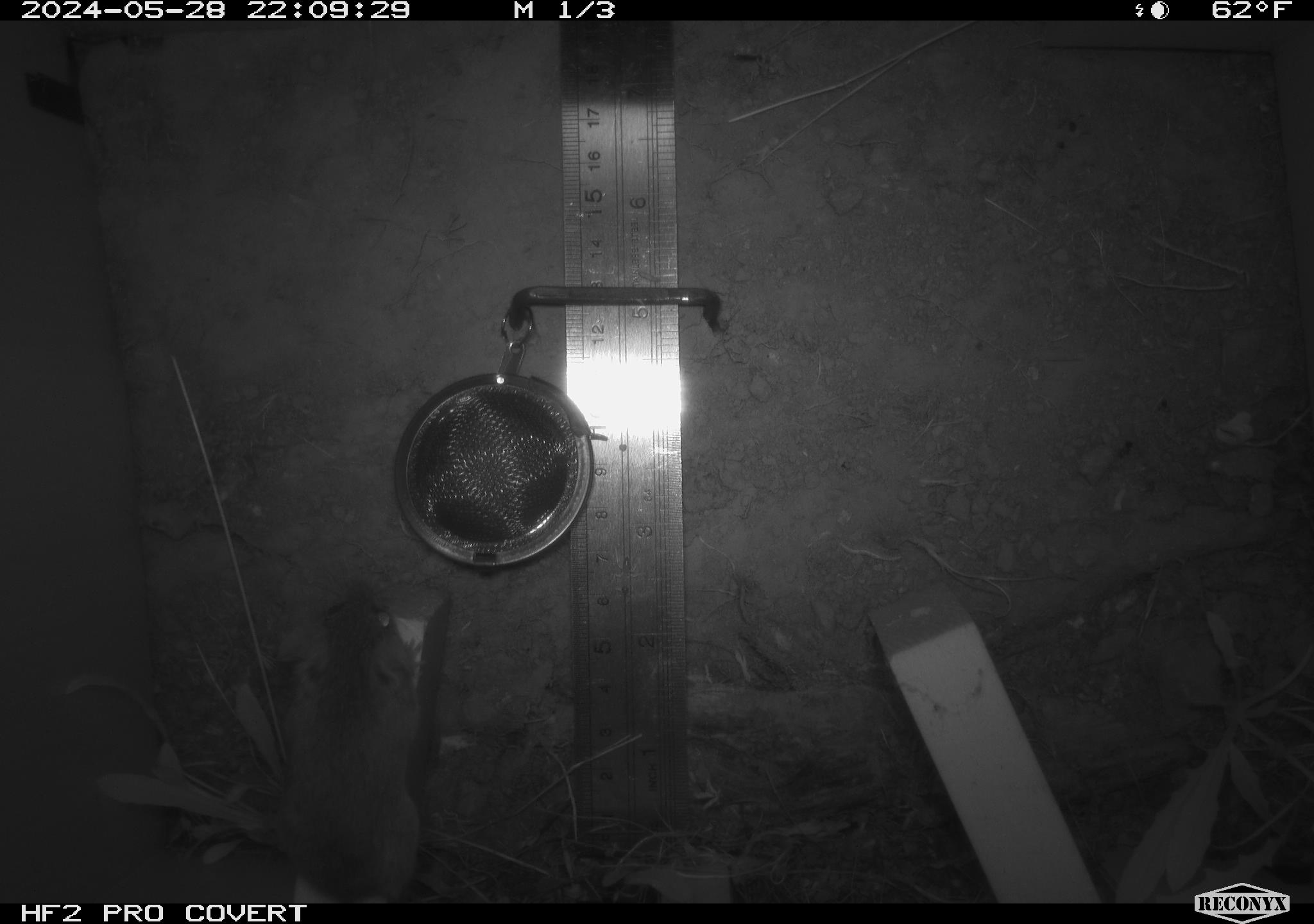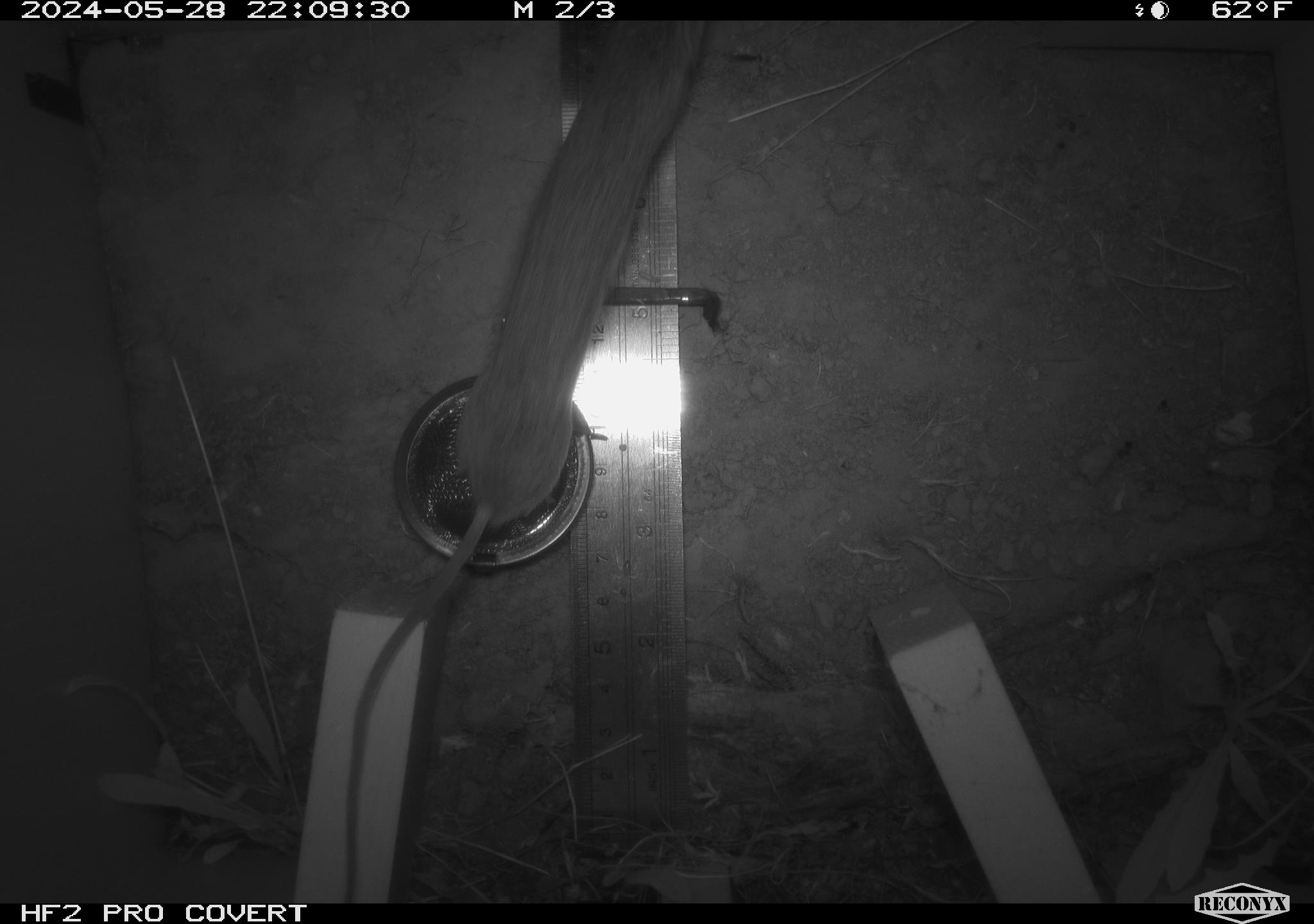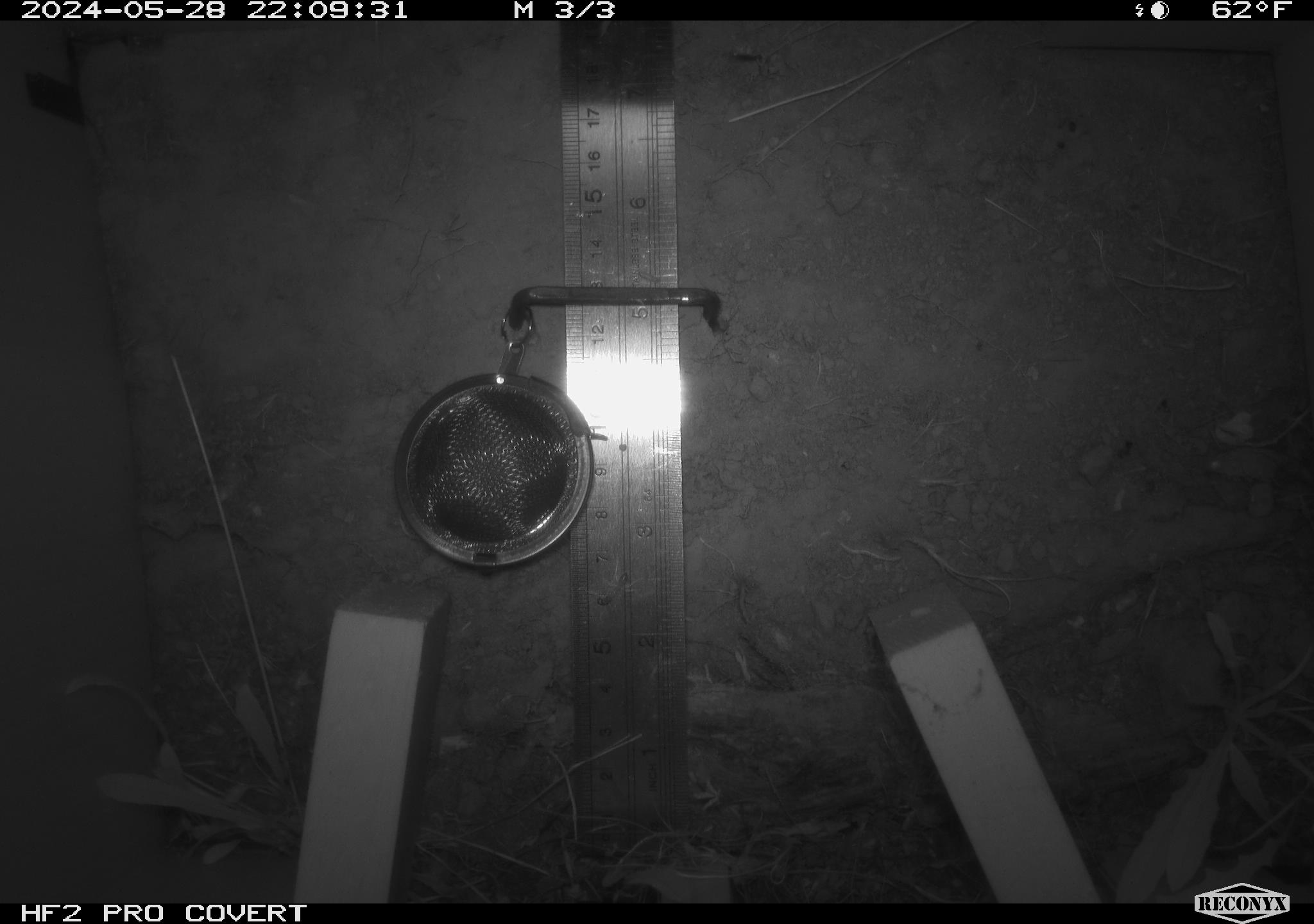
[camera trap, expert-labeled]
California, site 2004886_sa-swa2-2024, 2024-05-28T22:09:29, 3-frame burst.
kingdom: Animalia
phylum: Chordata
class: Mammalia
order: Rodentia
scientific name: Rodentia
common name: mouse species